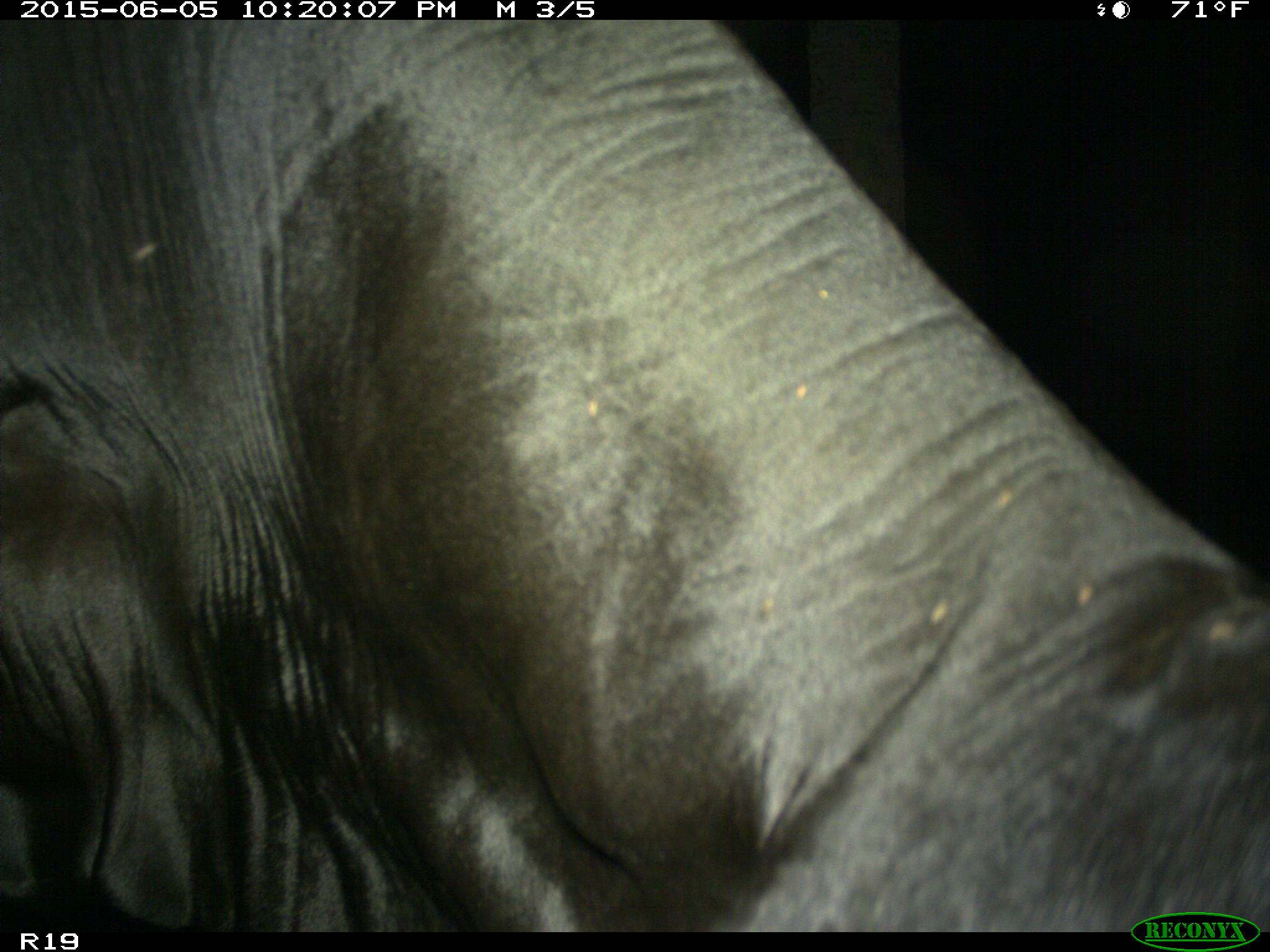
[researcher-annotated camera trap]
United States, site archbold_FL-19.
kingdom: Animalia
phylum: Chordata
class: Mammalia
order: Artiodactyla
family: Bovidae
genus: Bos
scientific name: Bos taurus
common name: domestic cow